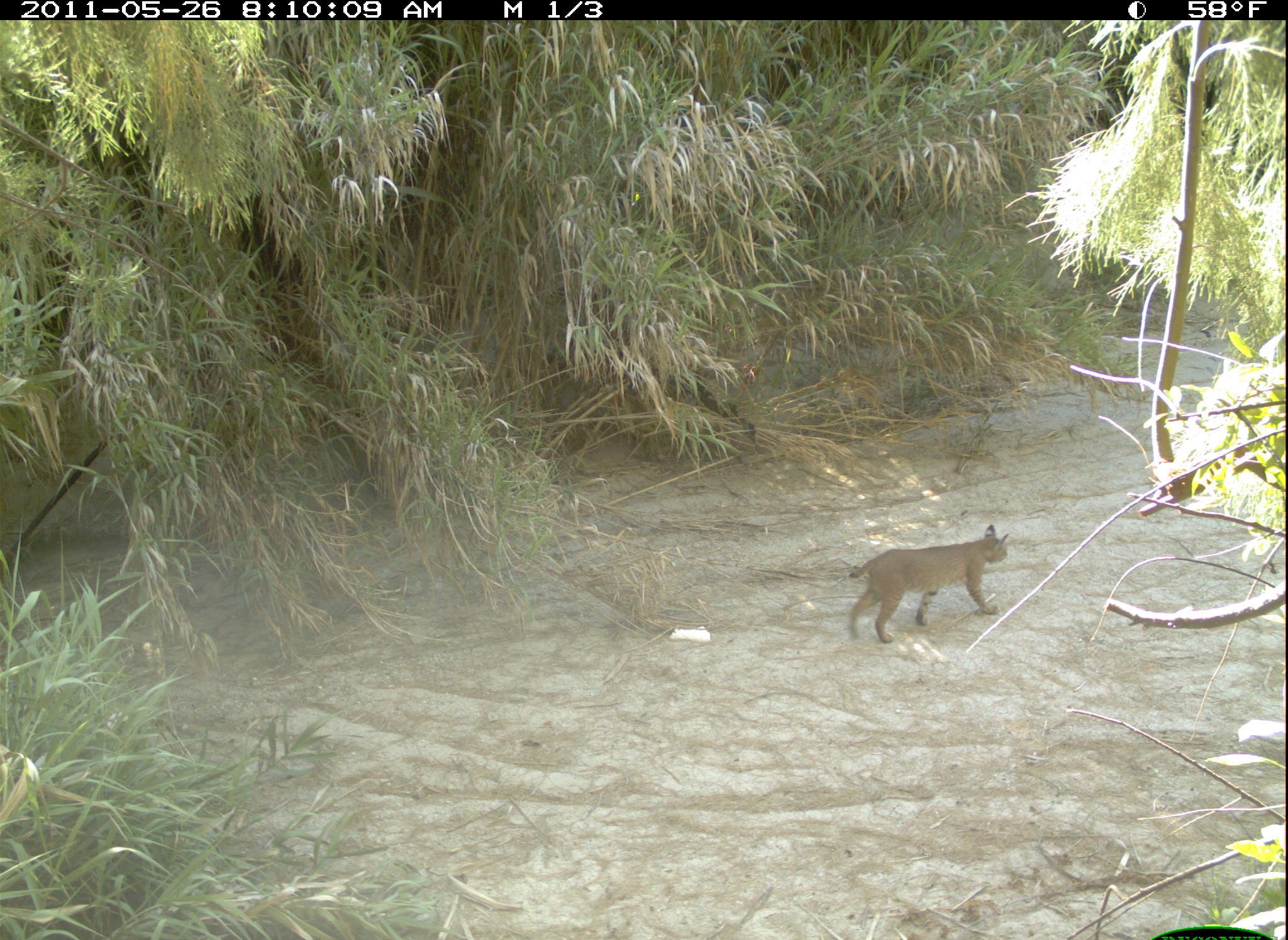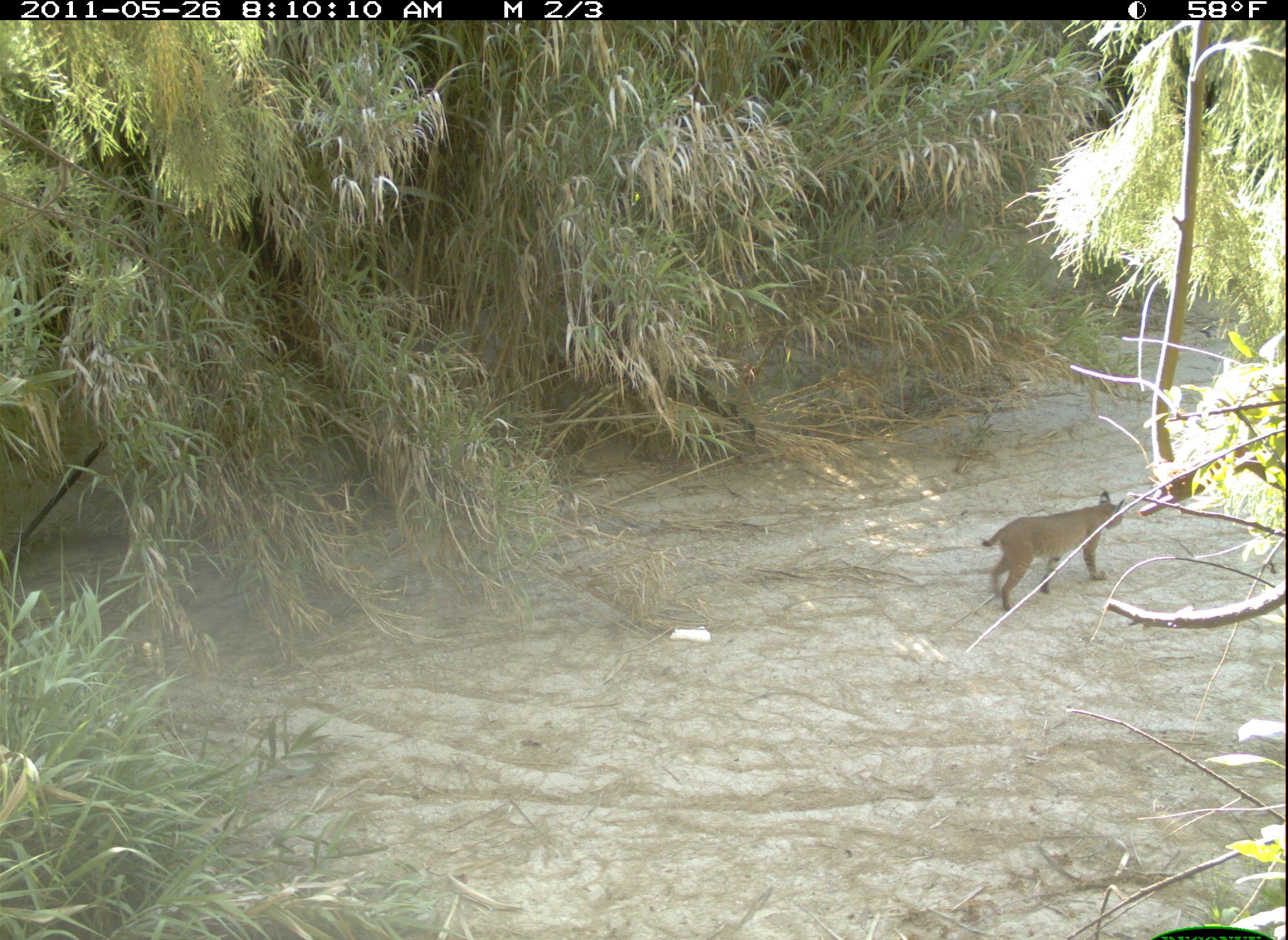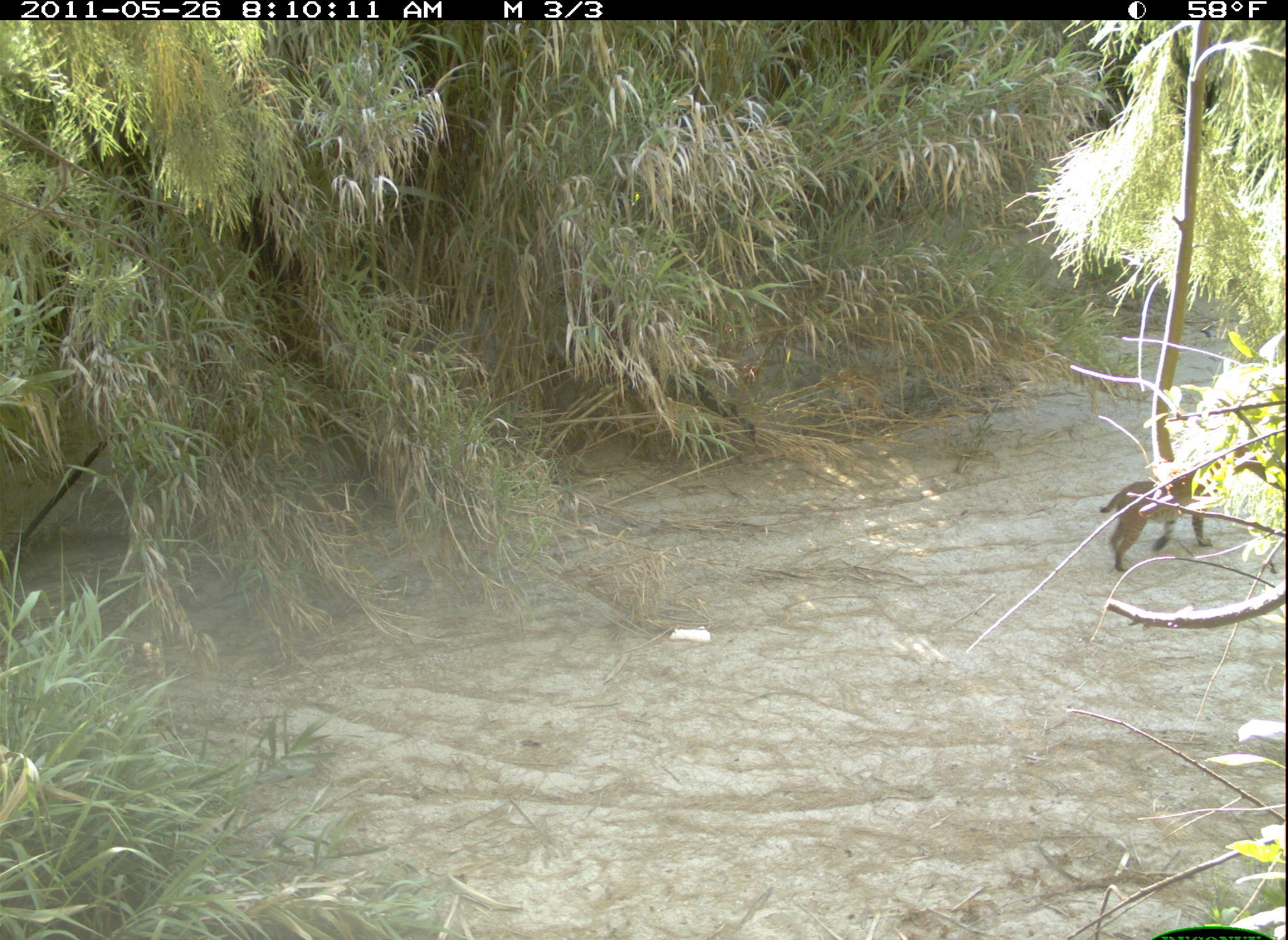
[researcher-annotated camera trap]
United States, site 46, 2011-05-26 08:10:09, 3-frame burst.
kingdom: Animalia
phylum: Chordata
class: Mammalia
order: Carnivora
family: Felidae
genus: Lynx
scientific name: Lynx rufus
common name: bobcat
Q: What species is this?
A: Bobcat (Lynx rufus).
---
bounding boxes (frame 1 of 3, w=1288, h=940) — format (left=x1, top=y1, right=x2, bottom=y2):
bobcat: (left=844, top=519, right=1022, bottom=646)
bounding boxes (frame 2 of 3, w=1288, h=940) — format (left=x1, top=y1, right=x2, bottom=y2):
bobcat: (left=979, top=488, right=1133, bottom=617)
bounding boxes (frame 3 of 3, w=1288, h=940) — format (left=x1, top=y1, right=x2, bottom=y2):
bobcat: (left=1093, top=449, right=1246, bottom=570)